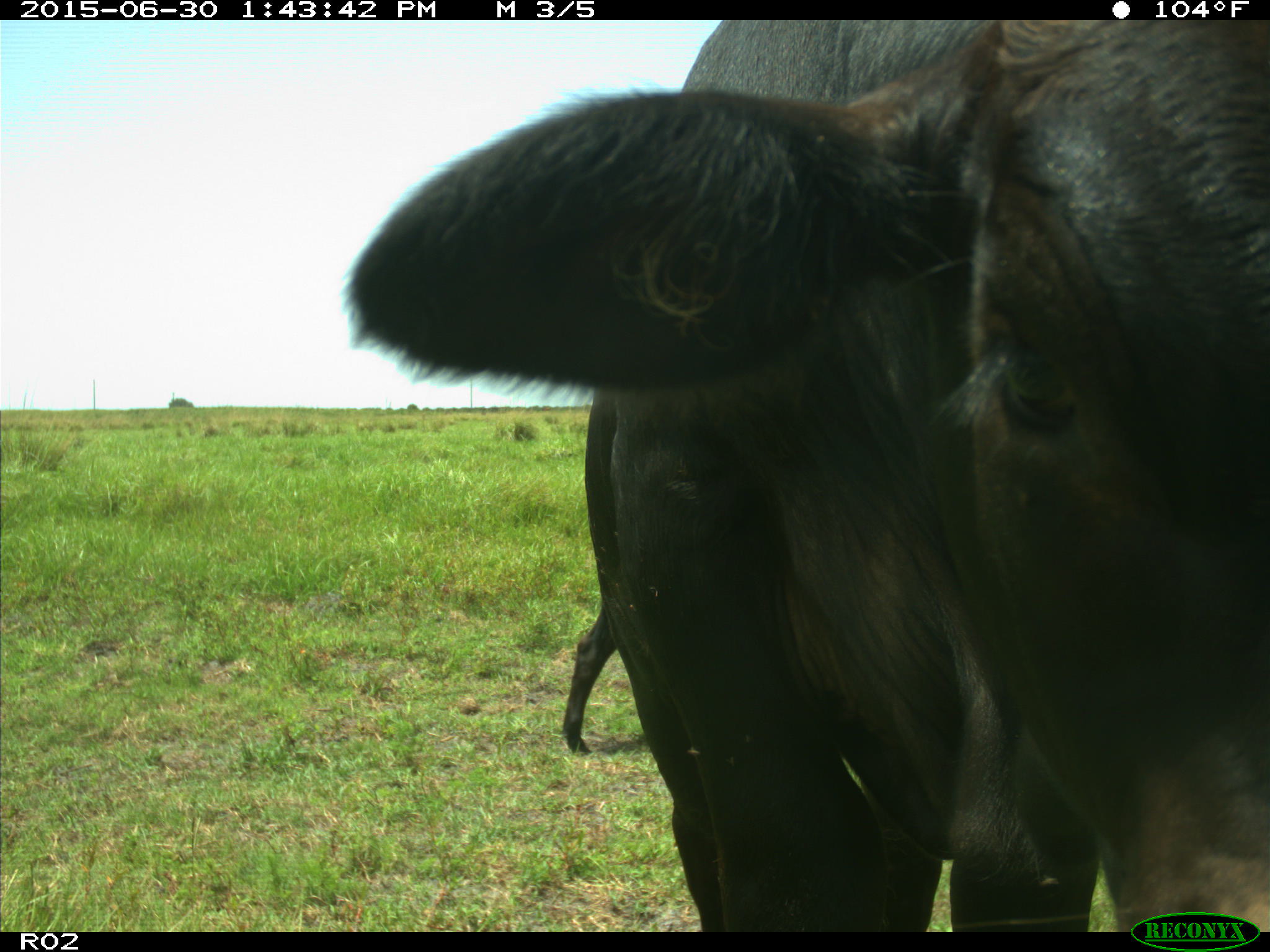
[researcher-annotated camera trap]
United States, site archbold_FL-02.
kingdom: Animalia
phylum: Chordata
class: Mammalia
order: Artiodactyla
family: Bovidae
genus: Bos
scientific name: Bos taurus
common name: domestic cow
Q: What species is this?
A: Bos taurus (domestic cow).